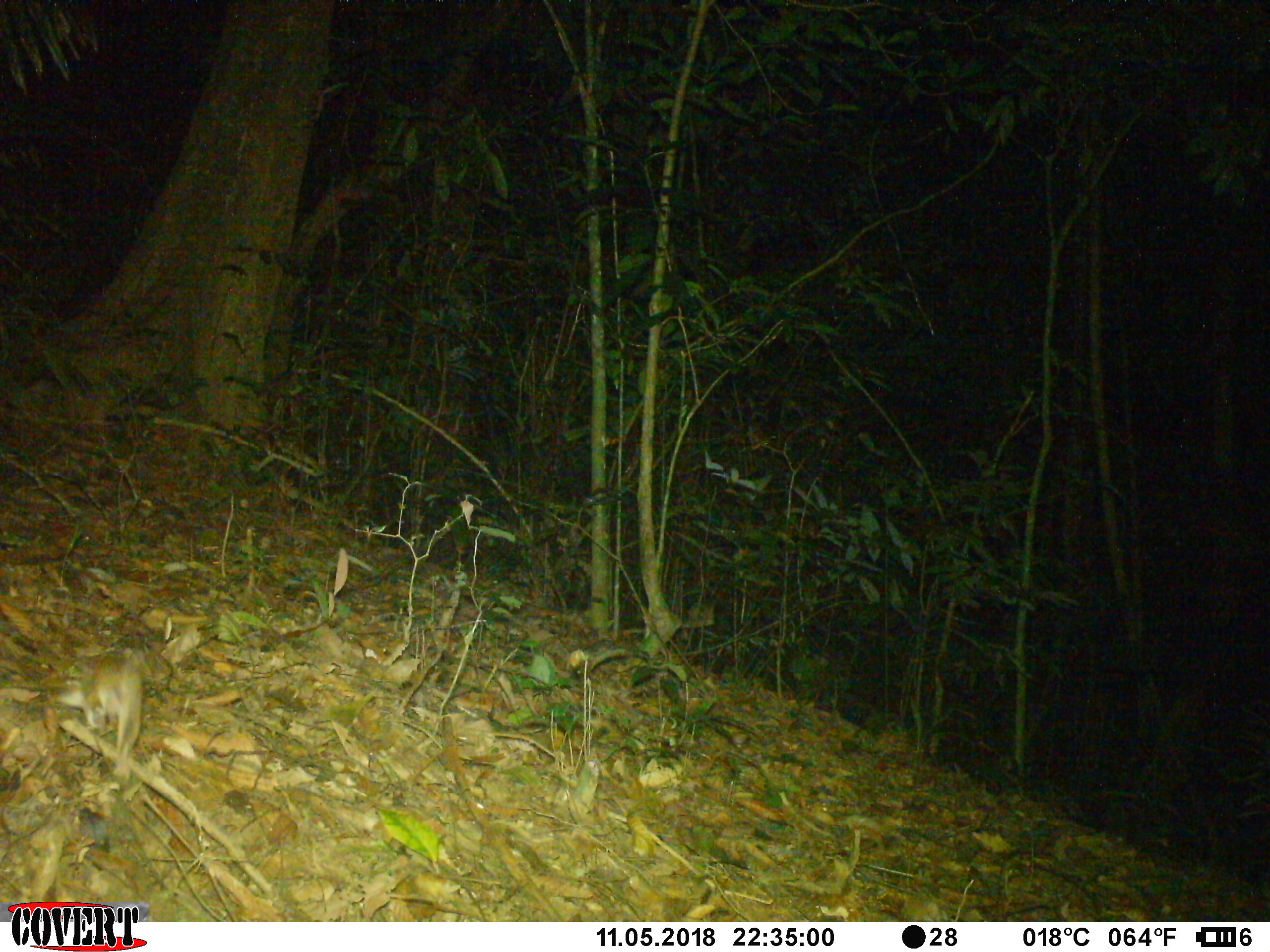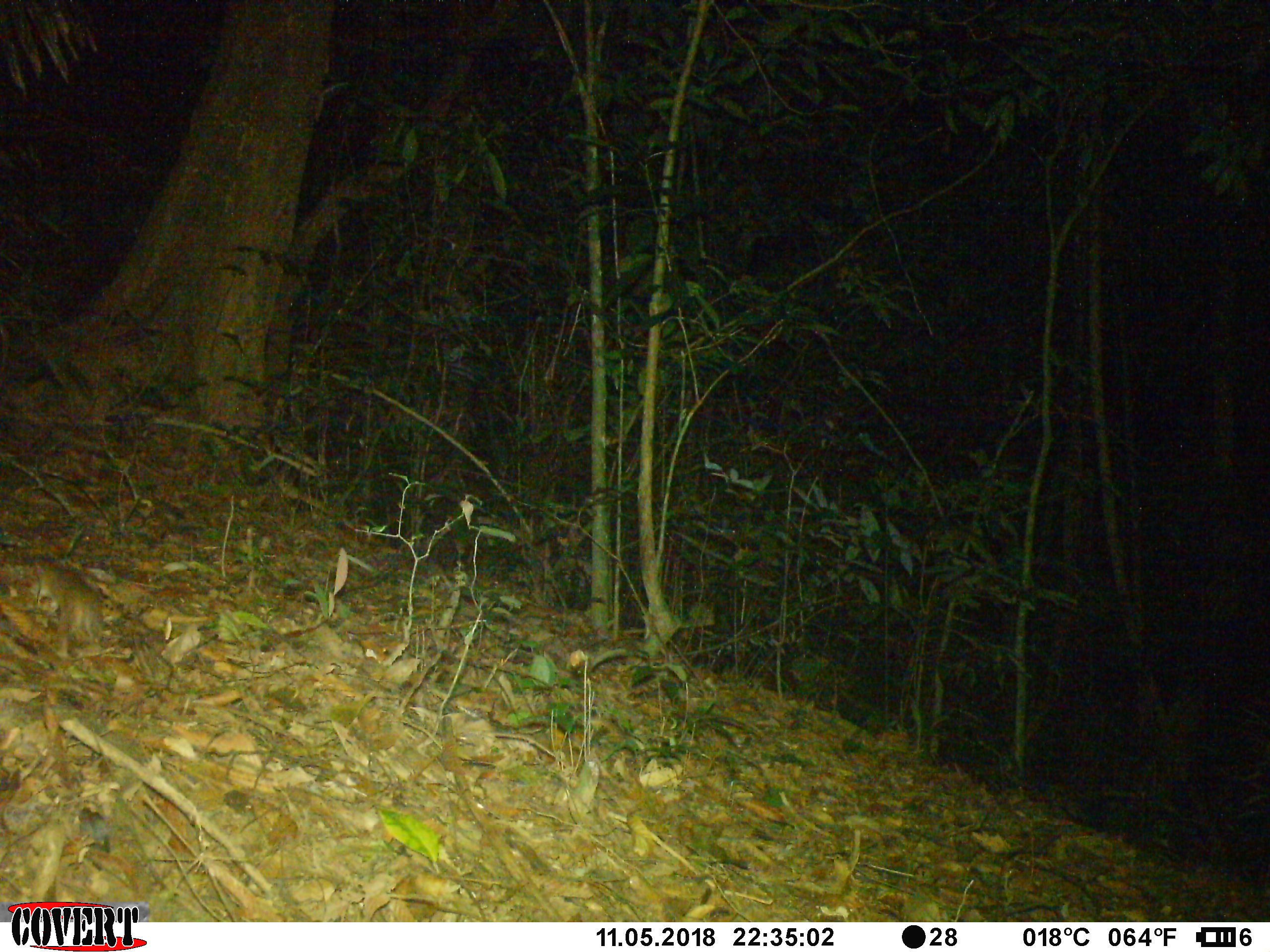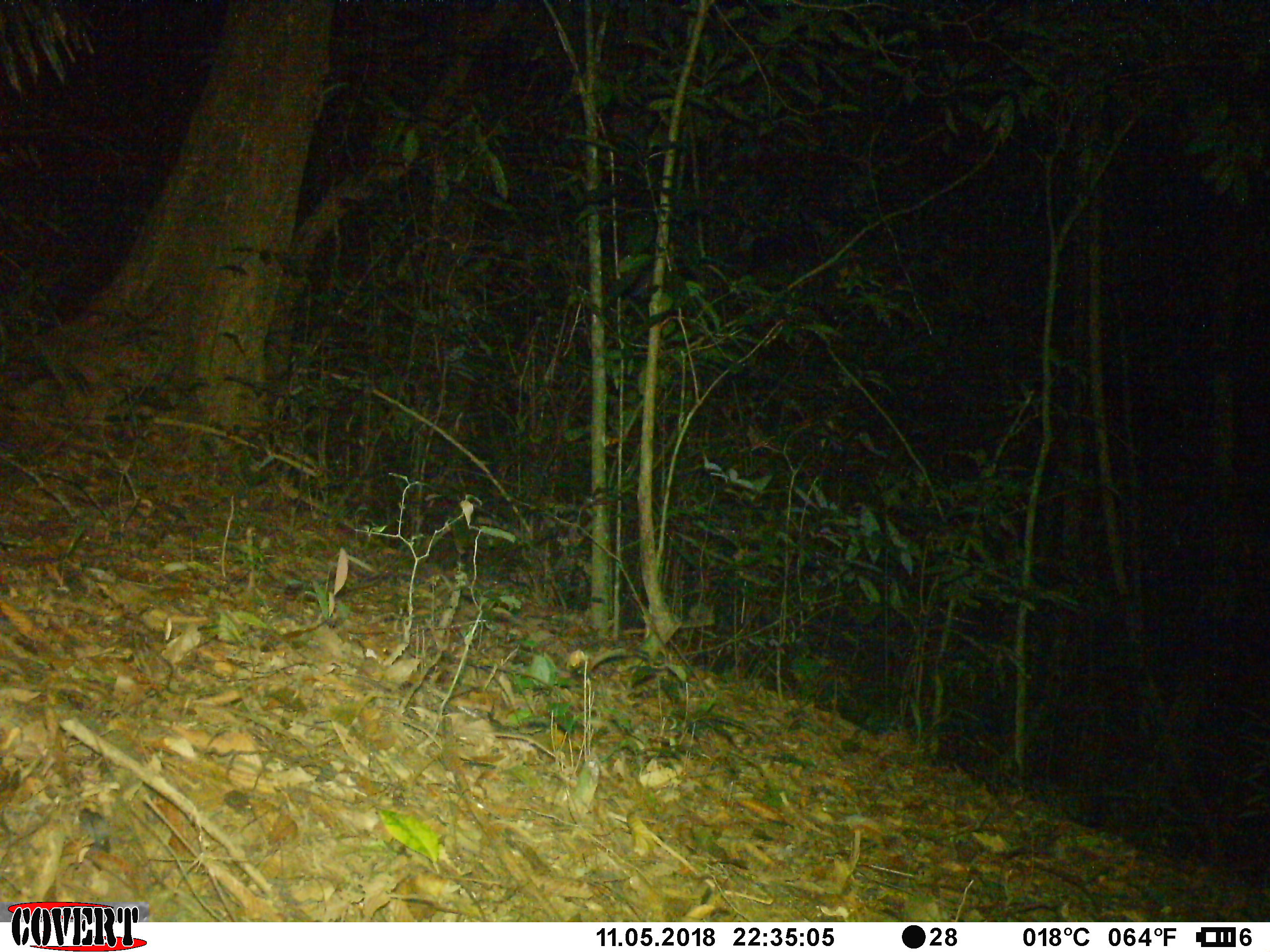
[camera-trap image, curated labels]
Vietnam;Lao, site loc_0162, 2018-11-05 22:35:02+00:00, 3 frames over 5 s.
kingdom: Animalia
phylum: Chordata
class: Mammalia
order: Carnivora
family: Mustelidae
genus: Melogale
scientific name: Melogale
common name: ferret badger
Ferret badger (Melogale). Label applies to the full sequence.